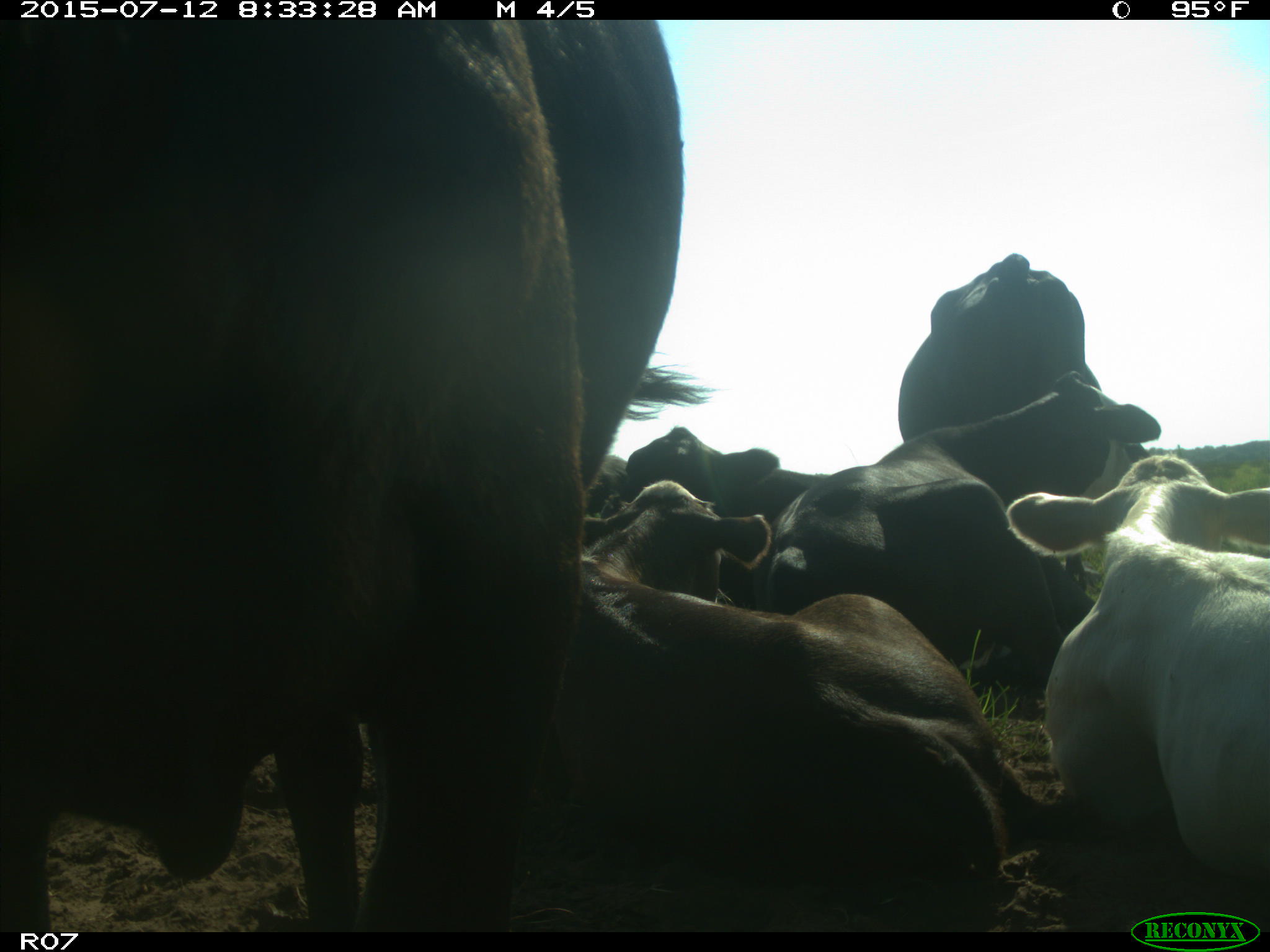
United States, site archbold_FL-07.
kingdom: Animalia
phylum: Chordata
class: Mammalia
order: Artiodactyla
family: Bovidae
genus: Bos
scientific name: Bos taurus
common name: domestic cow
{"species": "Bos taurus (domestic cow)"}